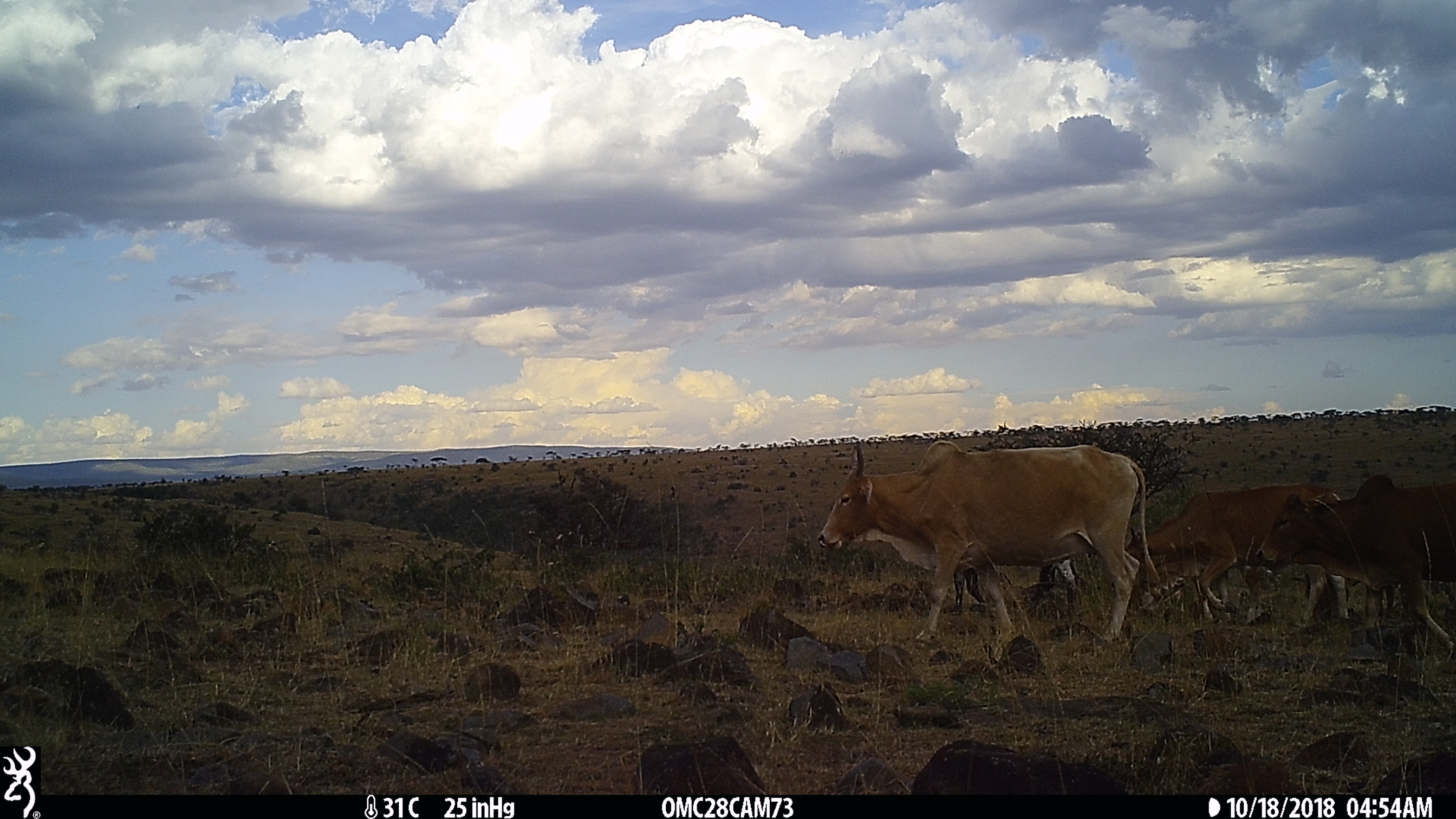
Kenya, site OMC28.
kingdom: Animalia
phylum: Chordata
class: Mammalia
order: Artiodactyla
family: Bovidae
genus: Bos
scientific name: Bos taurus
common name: cattle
Cattle (Bos taurus).